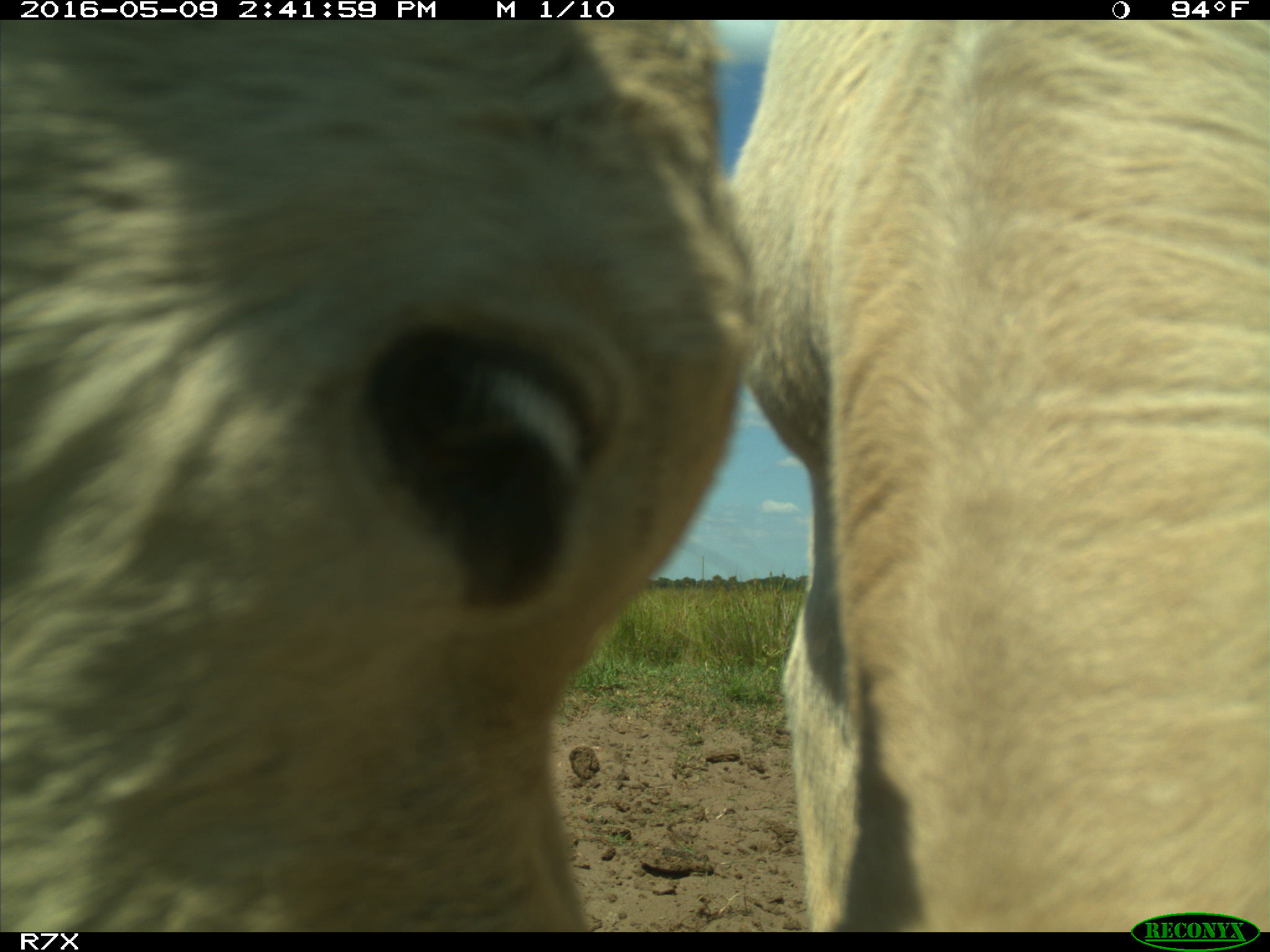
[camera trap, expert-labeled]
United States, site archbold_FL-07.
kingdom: Animalia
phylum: Chordata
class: Mammalia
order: Artiodactyla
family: Bovidae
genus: Bos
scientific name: Bos taurus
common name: domestic cow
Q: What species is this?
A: Bos taurus (domestic cow).